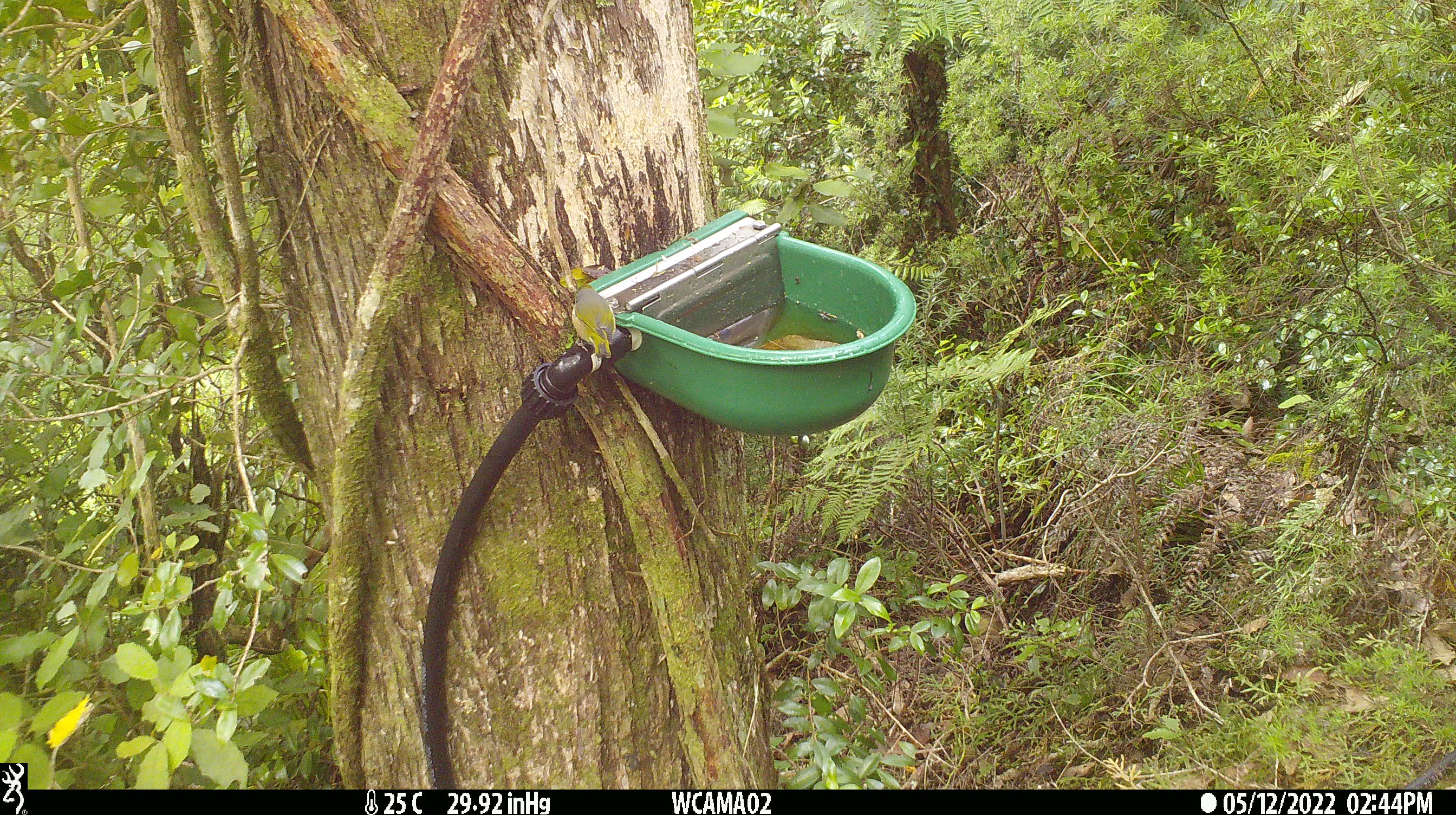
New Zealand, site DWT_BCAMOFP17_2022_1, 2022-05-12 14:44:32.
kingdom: Animalia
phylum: Chordata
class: Aves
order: Passeriformes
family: Zosteropidae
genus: Zosterops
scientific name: Zosterops lateralis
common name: silvereye